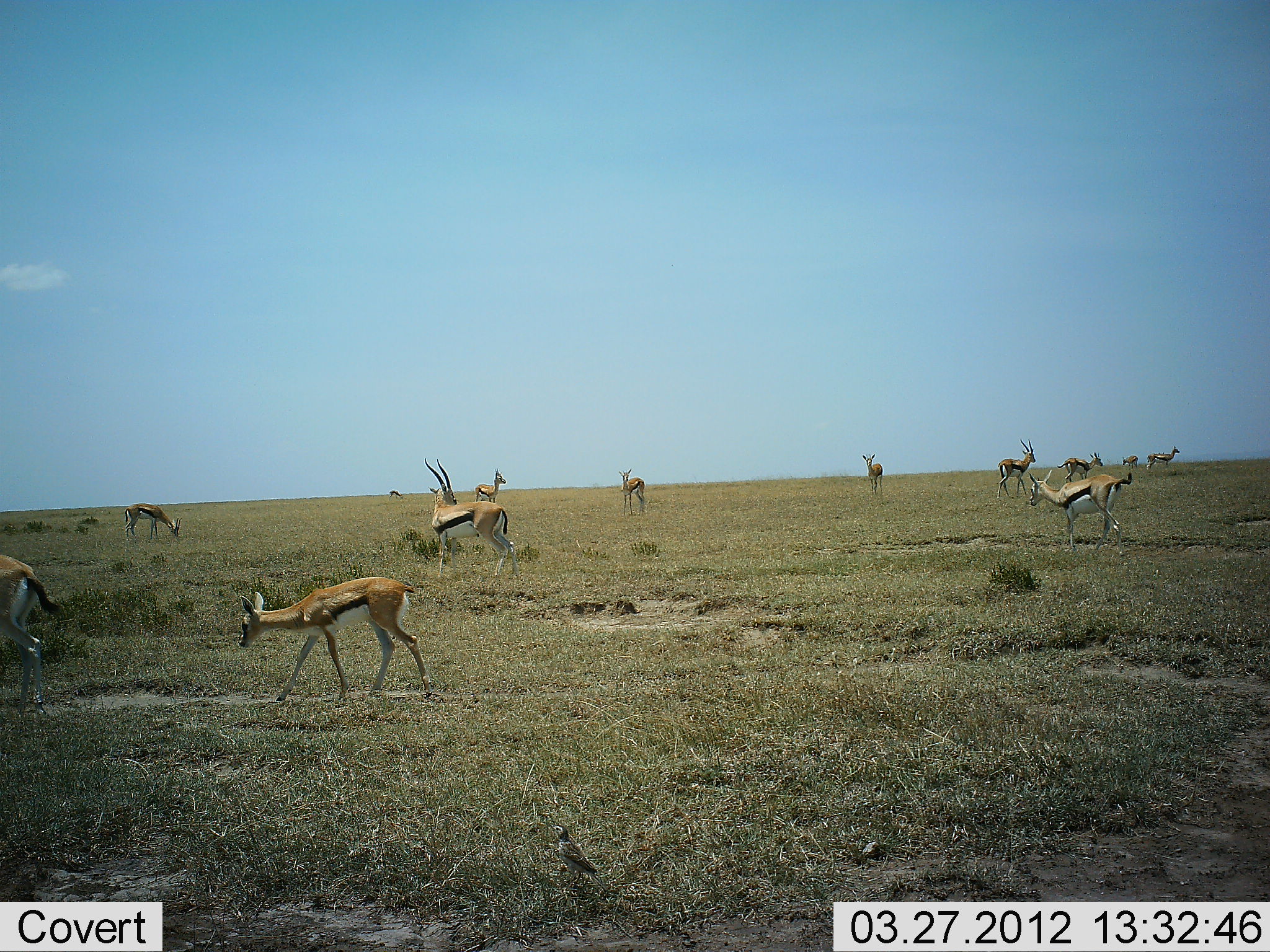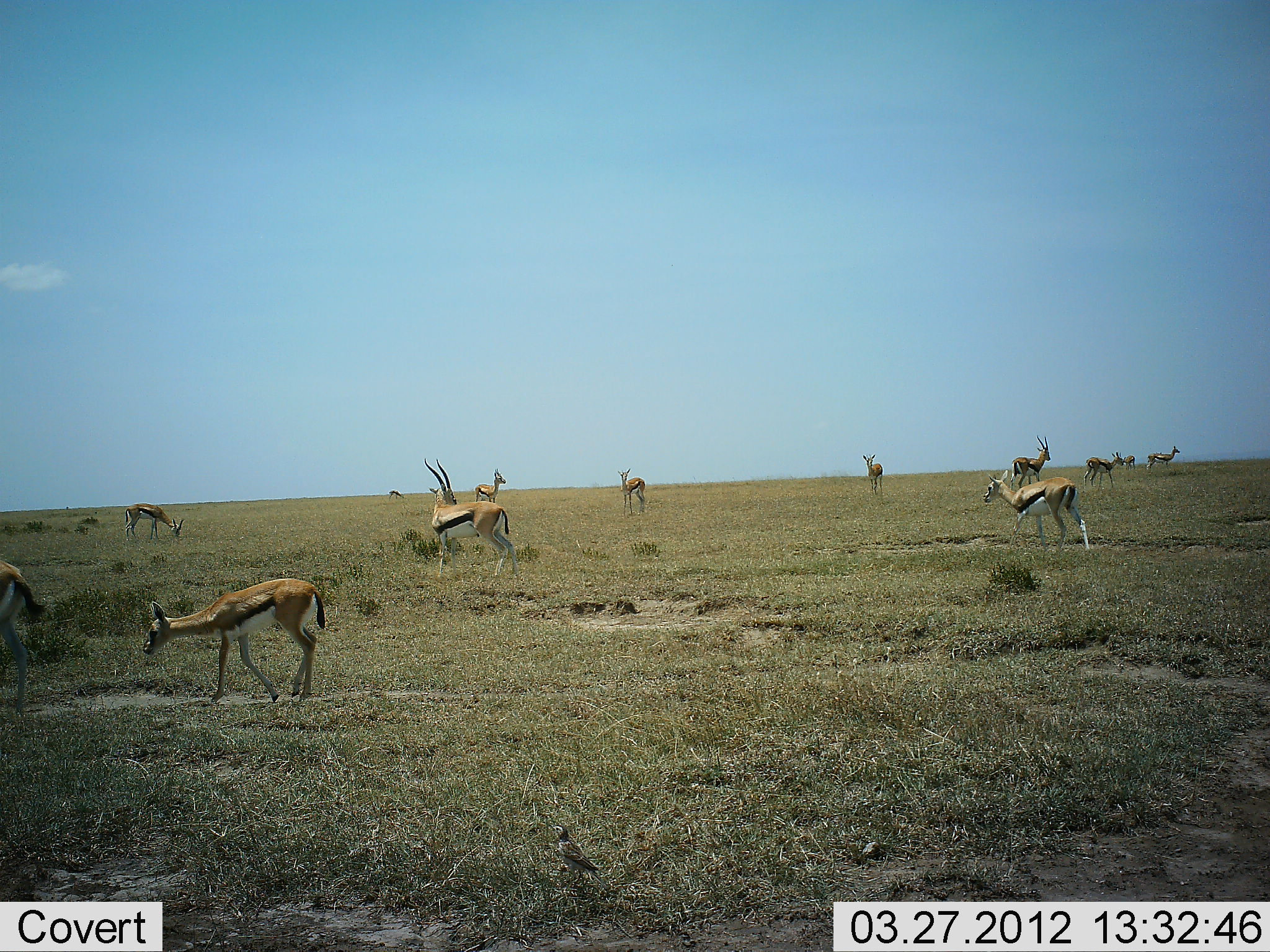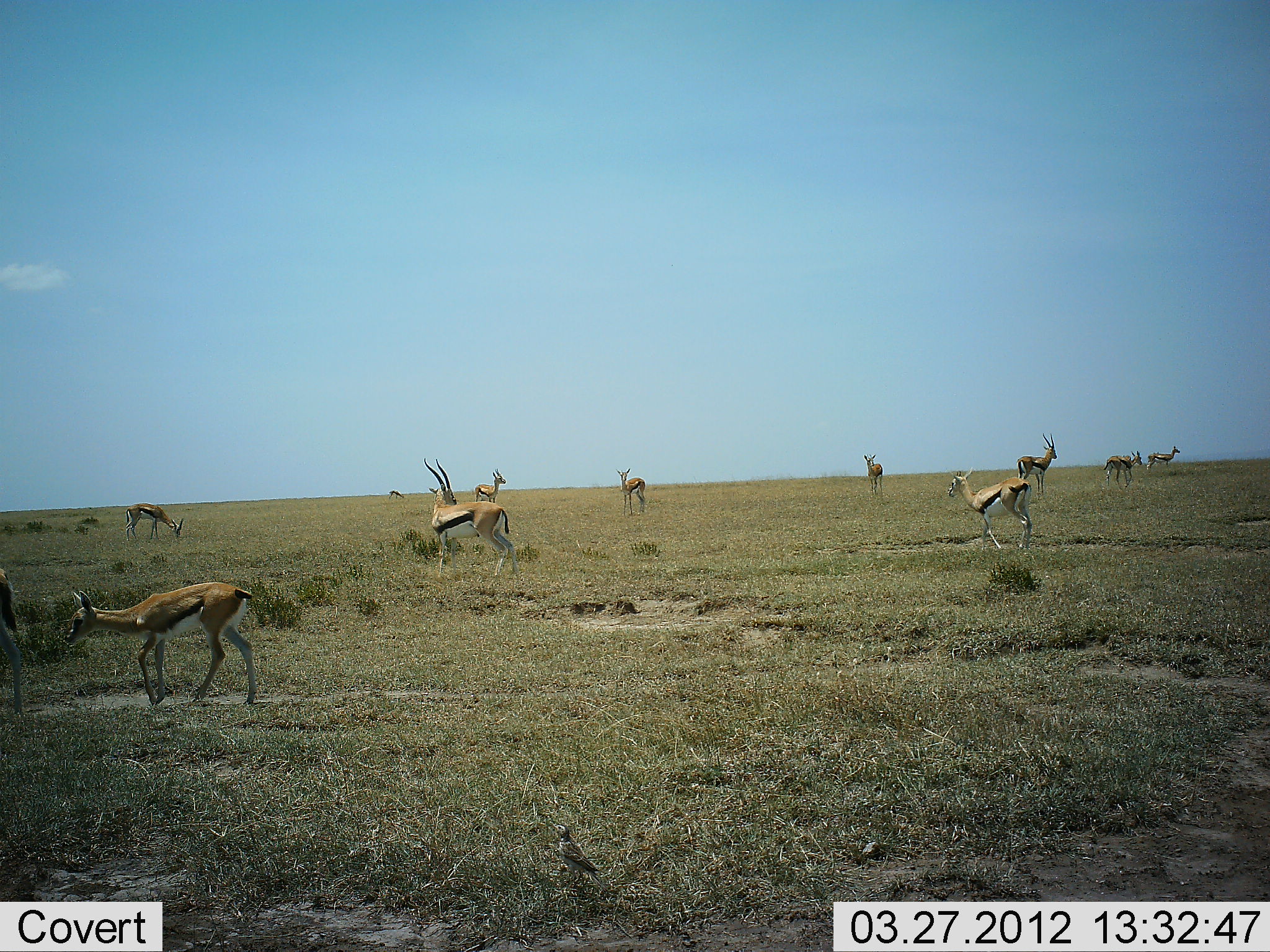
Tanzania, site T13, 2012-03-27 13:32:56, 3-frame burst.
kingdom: Animalia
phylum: Chordata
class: Mammalia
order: Artiodactyla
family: Bovidae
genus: Eudorcas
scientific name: Eudorcas thomsonii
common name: thomson's gazelle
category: gazellethomsons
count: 11-50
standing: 80%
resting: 0%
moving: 83%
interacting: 7%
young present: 17%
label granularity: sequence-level